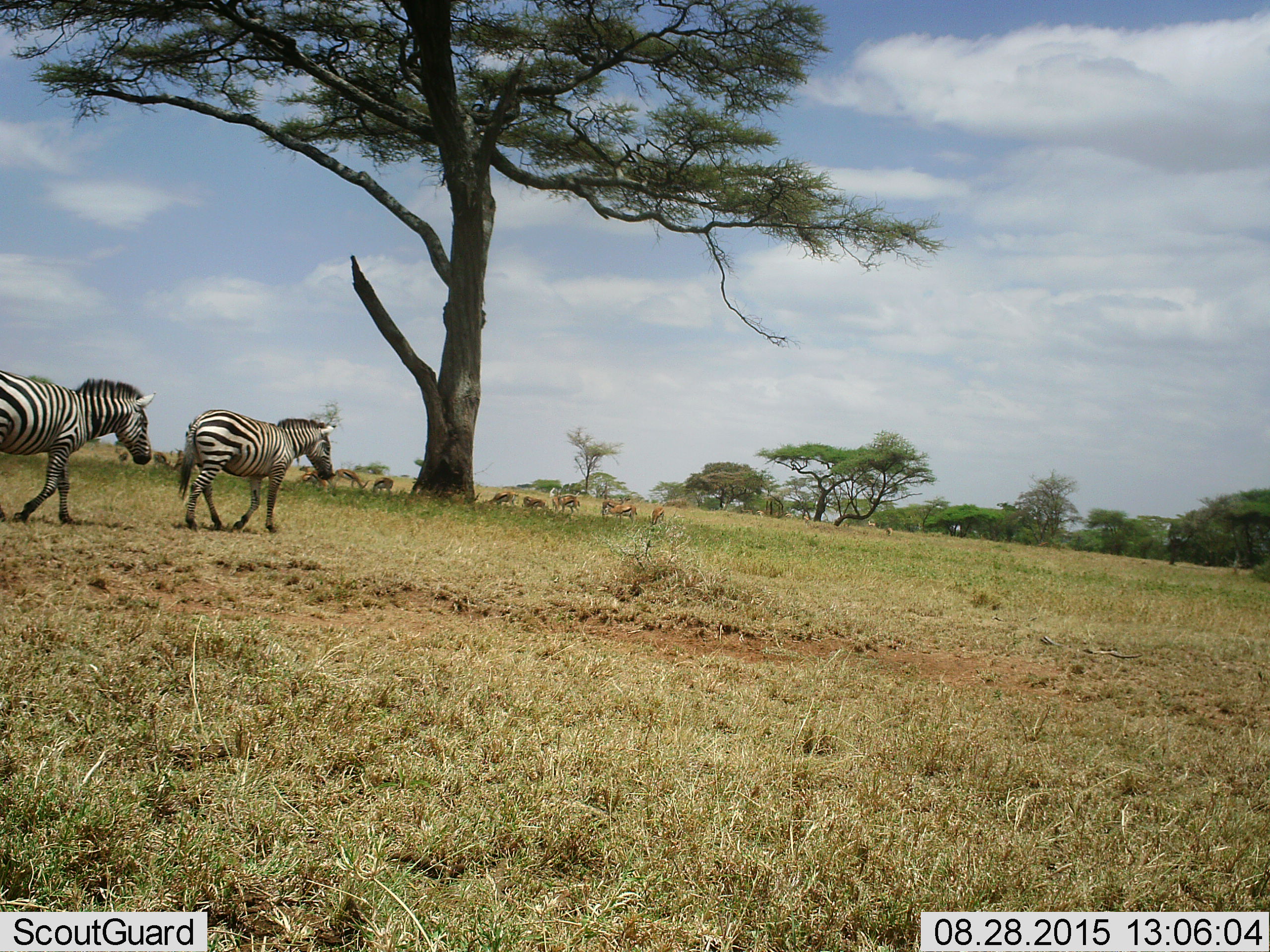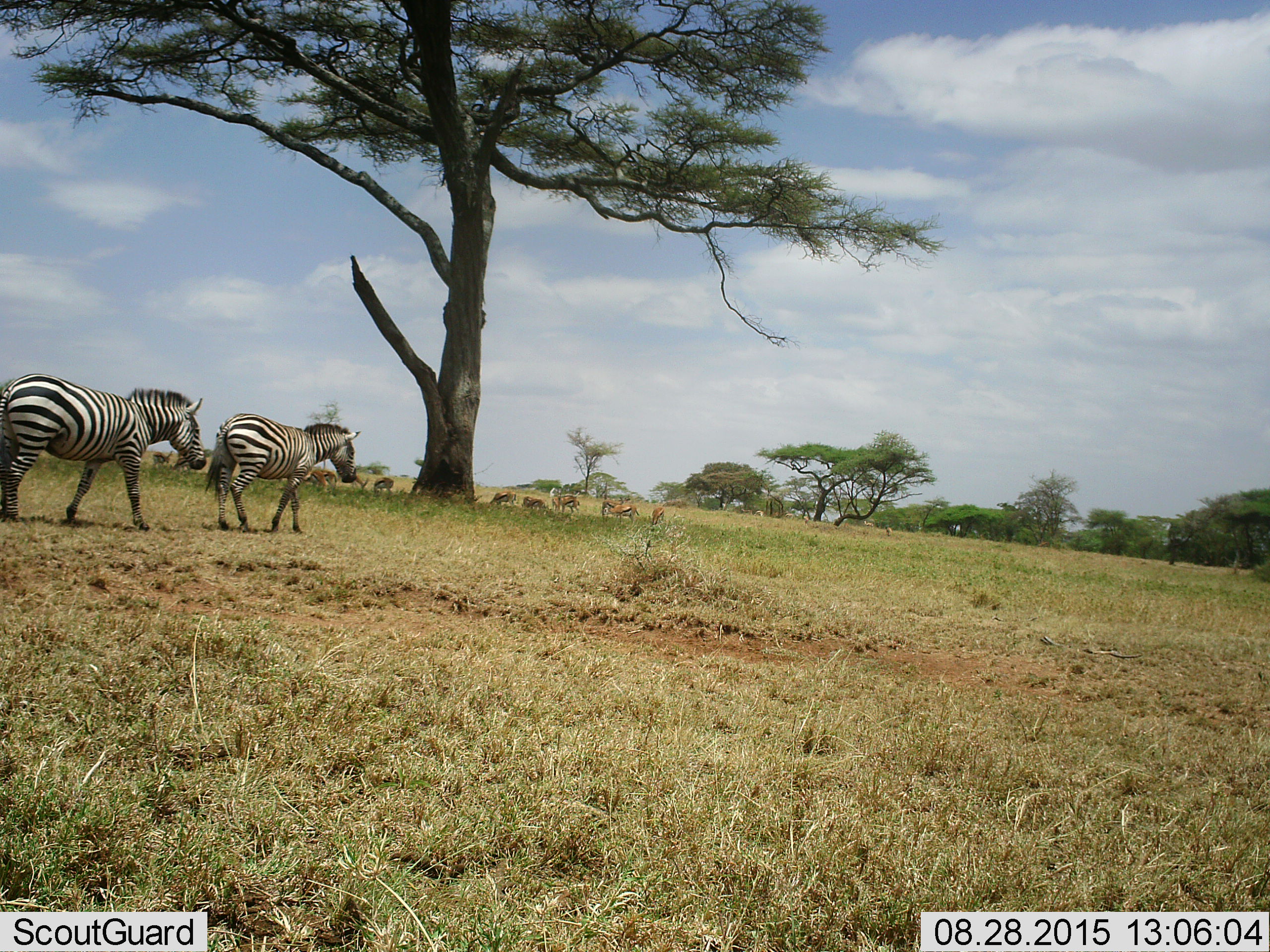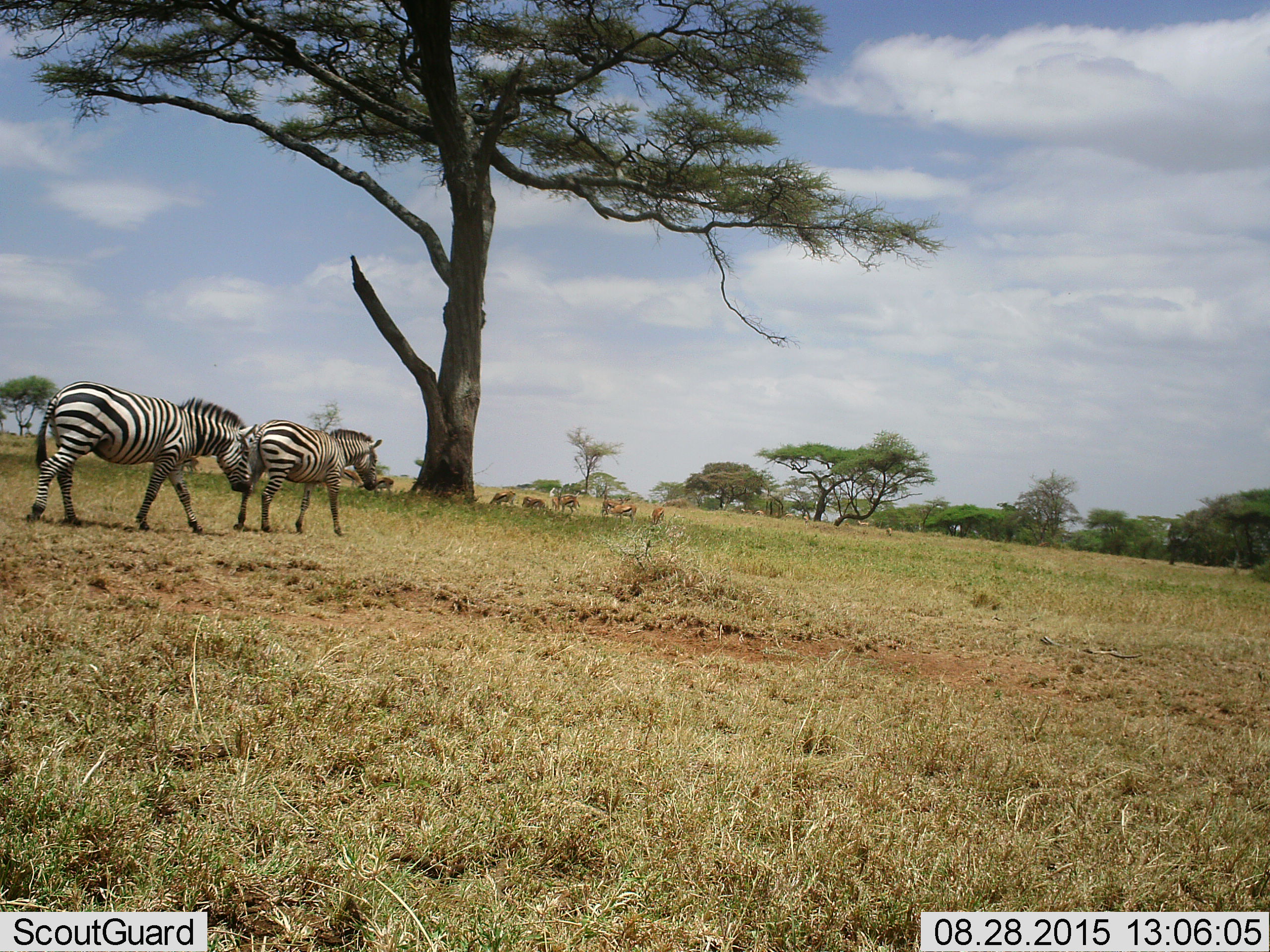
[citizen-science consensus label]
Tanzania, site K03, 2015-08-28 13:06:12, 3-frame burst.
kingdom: Animalia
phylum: Chordata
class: Mammalia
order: Artiodactyla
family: Bovidae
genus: Eudorcas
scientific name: Eudorcas thomsonii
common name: thomson's gazelle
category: gazellethomsons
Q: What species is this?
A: Gazellethomsons (thomson's gazelle) (Eudorcas thomsonii).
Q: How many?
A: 11-50.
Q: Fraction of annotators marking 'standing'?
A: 88%.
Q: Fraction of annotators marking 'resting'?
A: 25%.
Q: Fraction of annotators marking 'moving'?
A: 25%.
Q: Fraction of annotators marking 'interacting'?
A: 25%.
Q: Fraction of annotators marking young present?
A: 0%.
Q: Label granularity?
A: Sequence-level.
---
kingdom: Animalia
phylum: Chordata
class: Mammalia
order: Perissodactyla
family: Equidae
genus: Equus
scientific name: Equus quagga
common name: plains zebra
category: zebra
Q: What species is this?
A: Zebra (plains zebra) (Equus quagga).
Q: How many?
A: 2.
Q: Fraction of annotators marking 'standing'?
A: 0%.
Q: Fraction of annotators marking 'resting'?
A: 0%.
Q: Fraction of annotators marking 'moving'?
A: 100%.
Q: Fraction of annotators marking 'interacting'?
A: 10%.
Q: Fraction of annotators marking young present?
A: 0%.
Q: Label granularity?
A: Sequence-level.